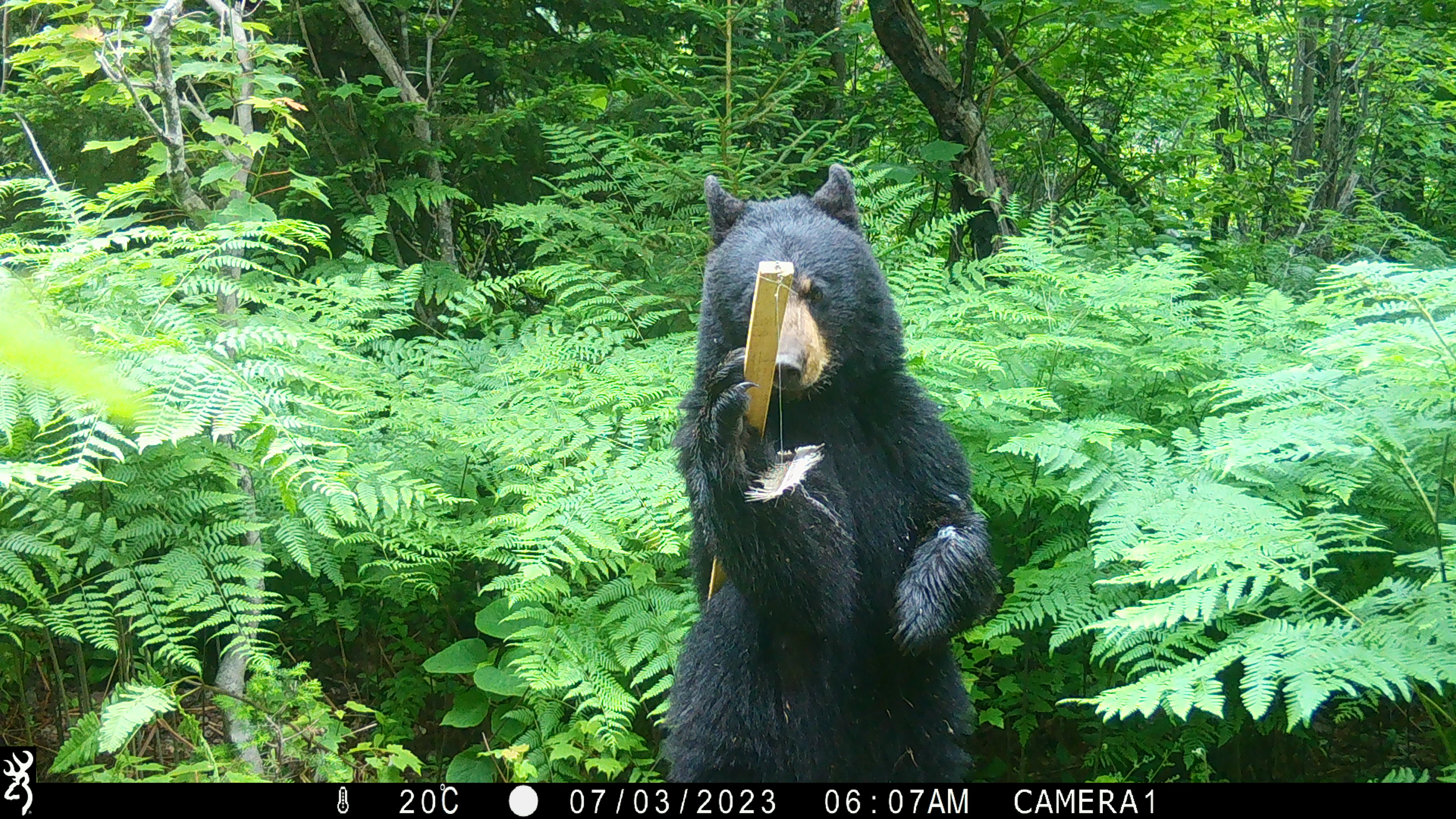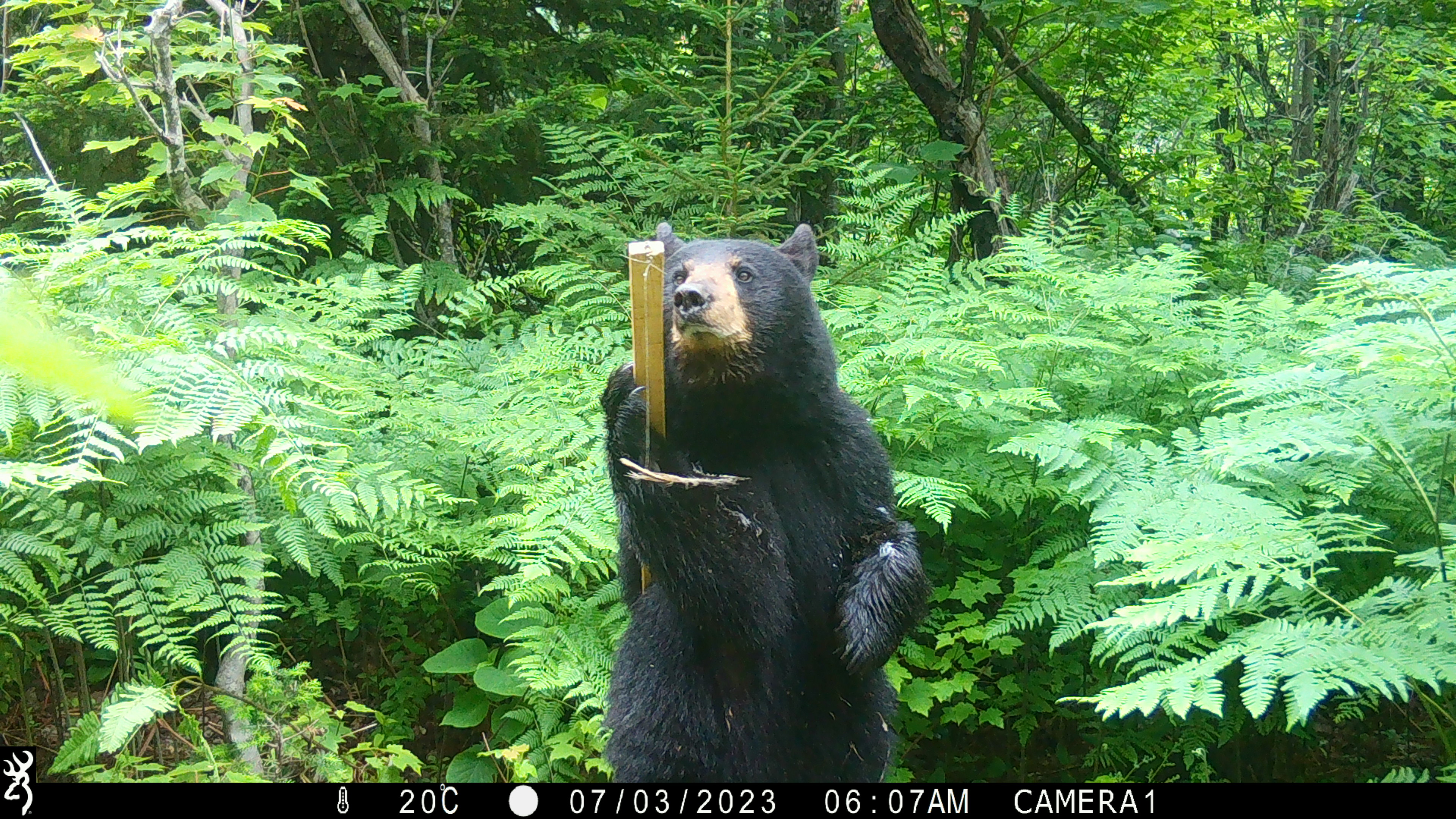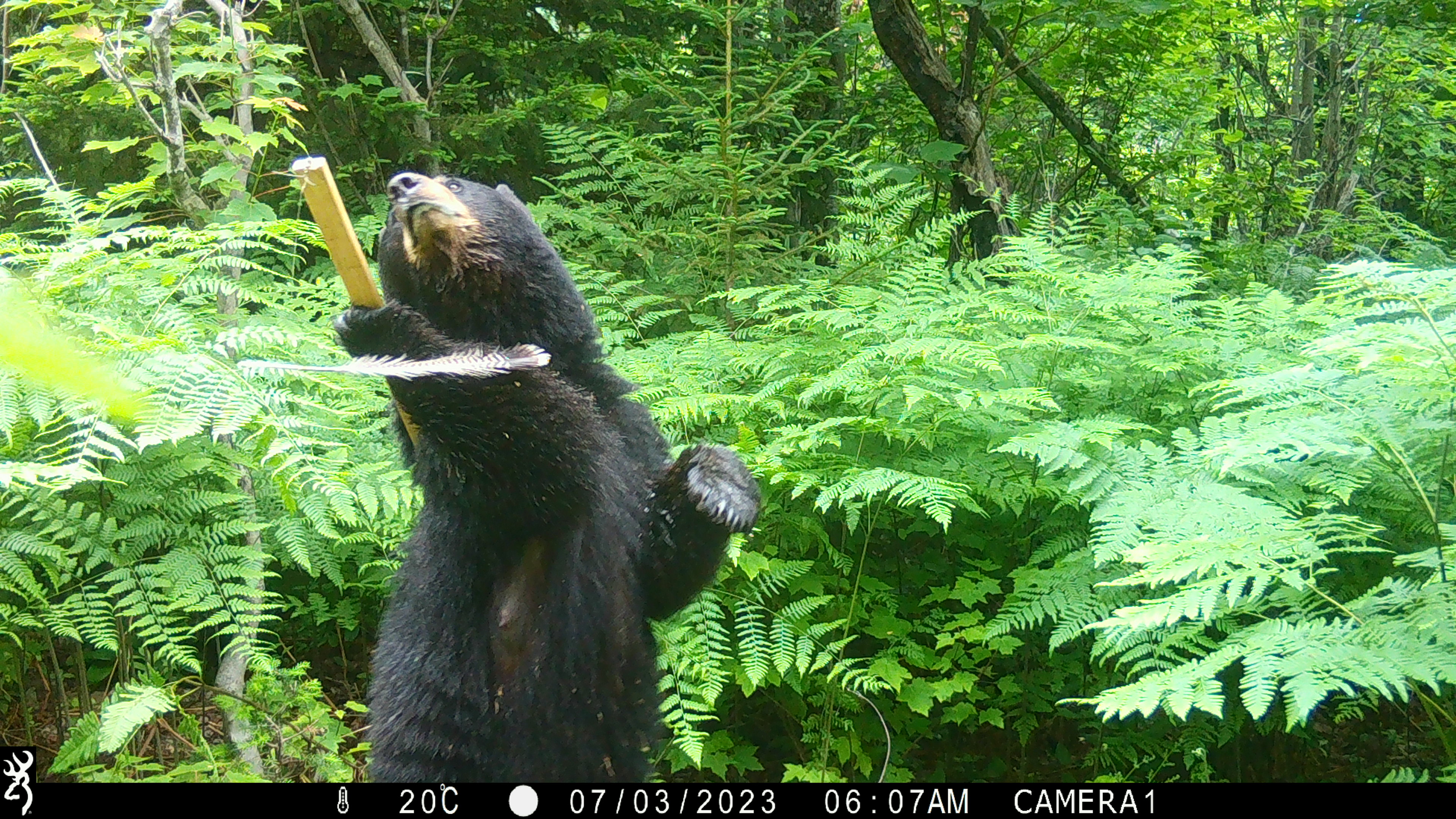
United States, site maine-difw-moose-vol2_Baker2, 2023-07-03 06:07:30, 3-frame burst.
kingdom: Animalia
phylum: Chordata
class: Mammalia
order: Carnivora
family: Ursidae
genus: Ursus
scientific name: Ursus americanus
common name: black bear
Black bear (Ursus americanus).